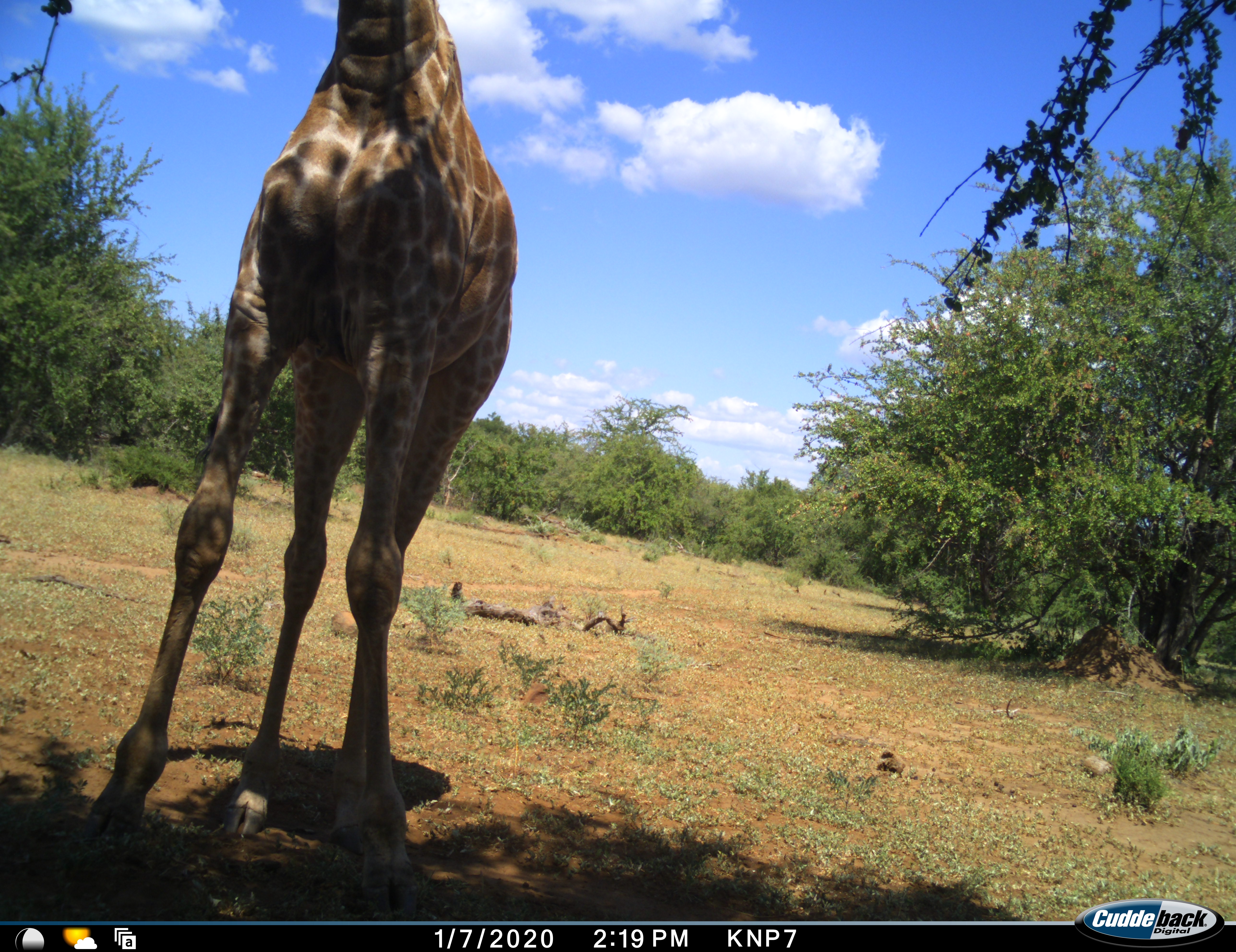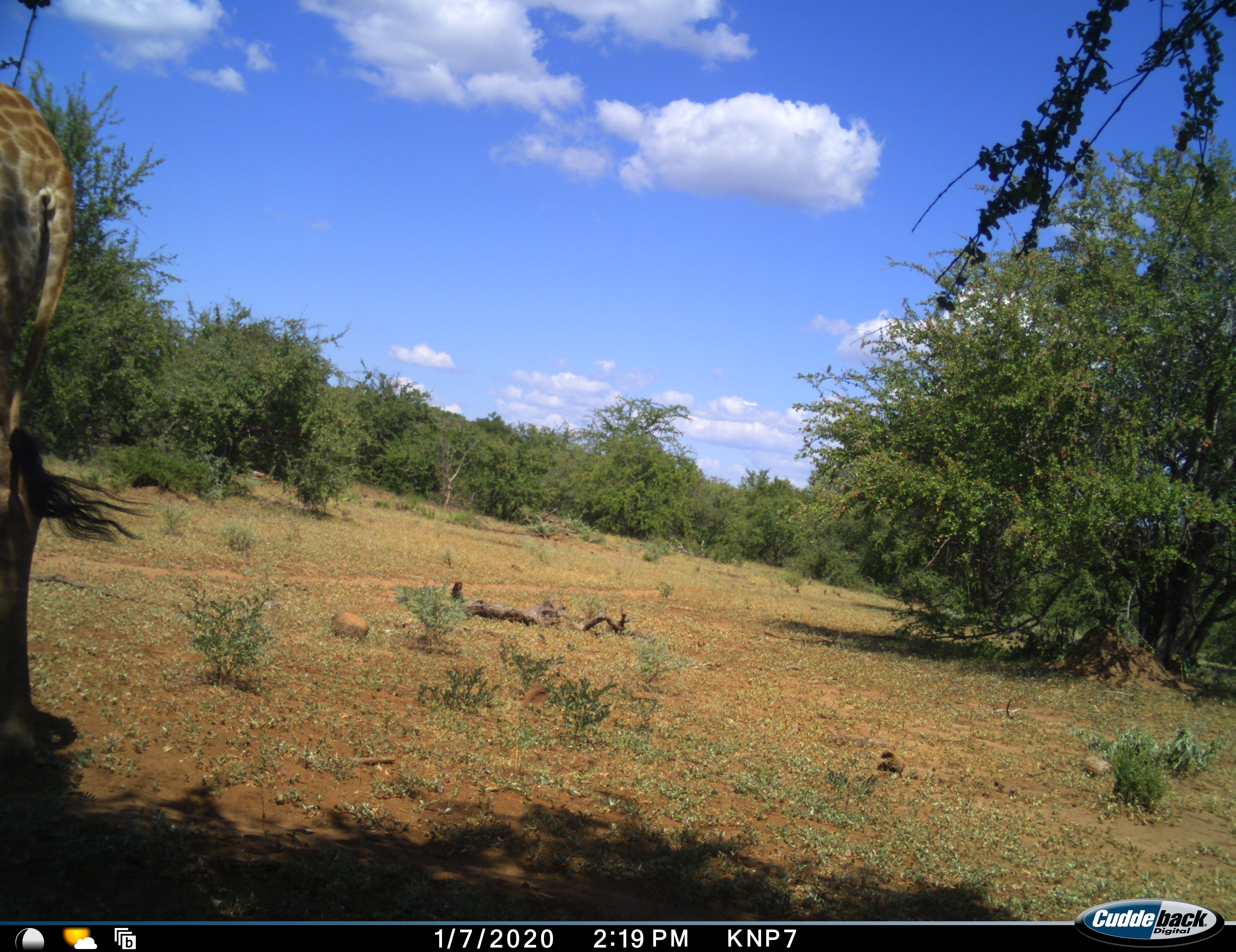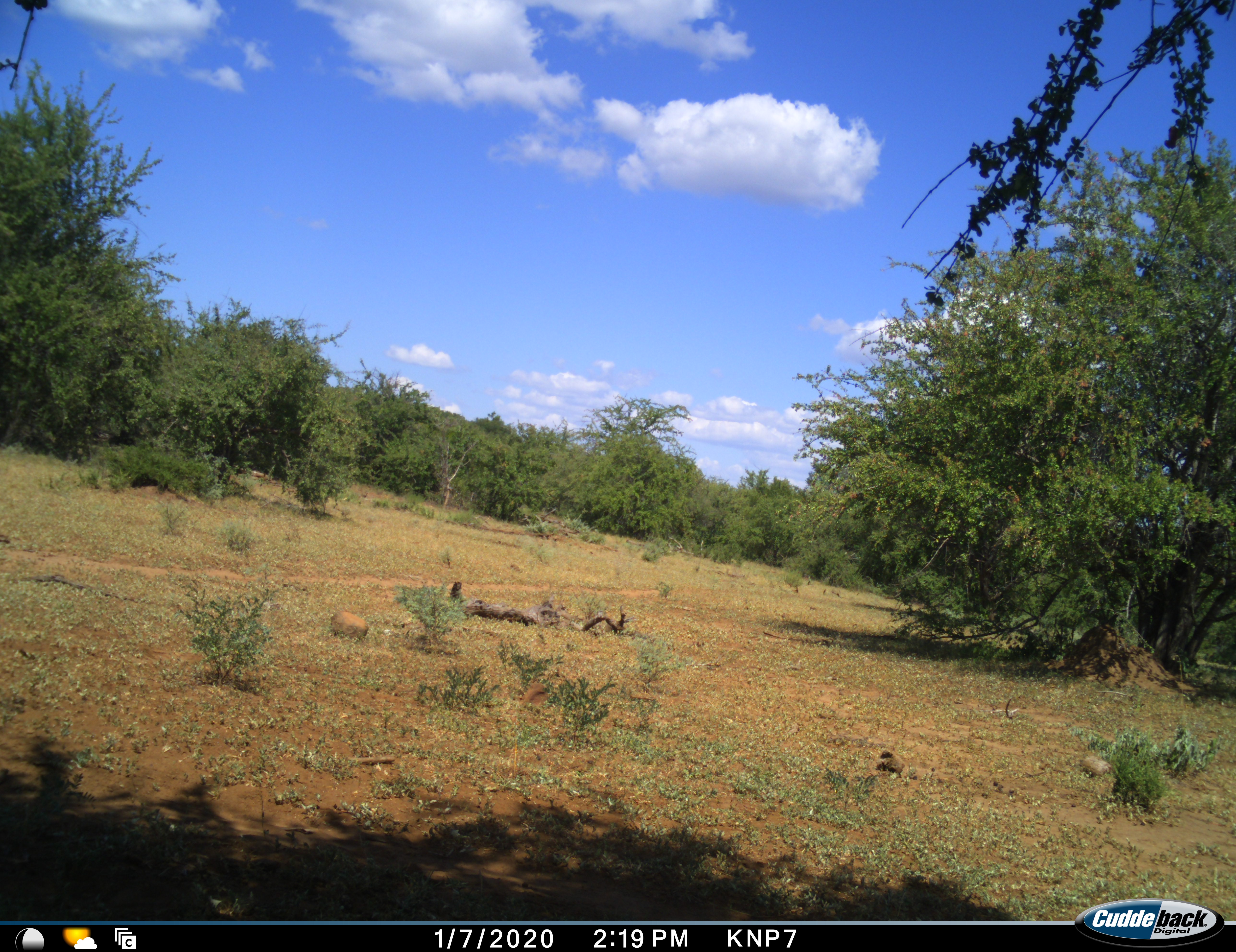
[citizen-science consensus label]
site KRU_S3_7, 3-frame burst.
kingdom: Animalia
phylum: Chordata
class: Mammalia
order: Artiodactyla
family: Giraffidae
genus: Giraffa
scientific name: Giraffa camelopardalis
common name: giraffe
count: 1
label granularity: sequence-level